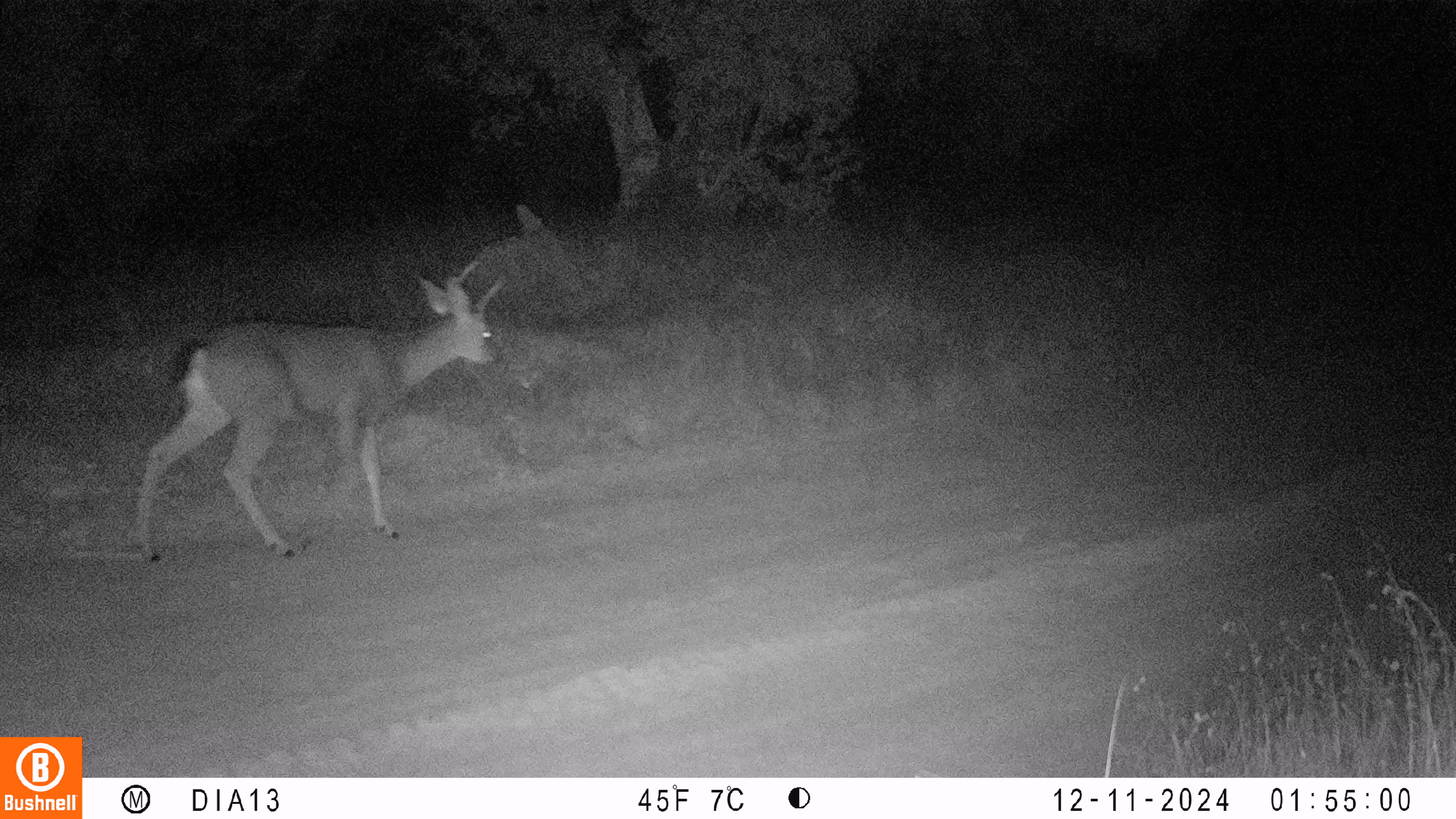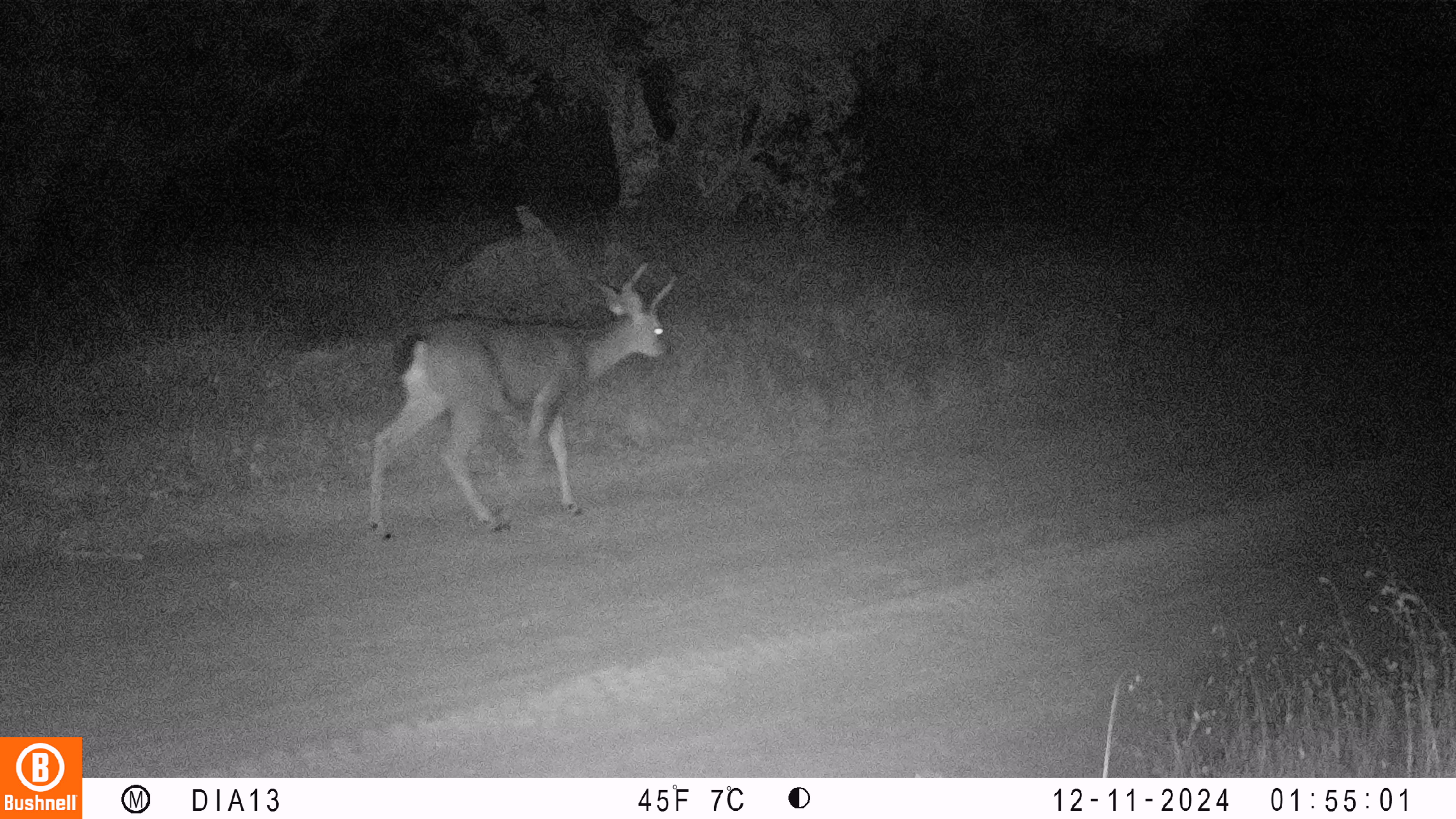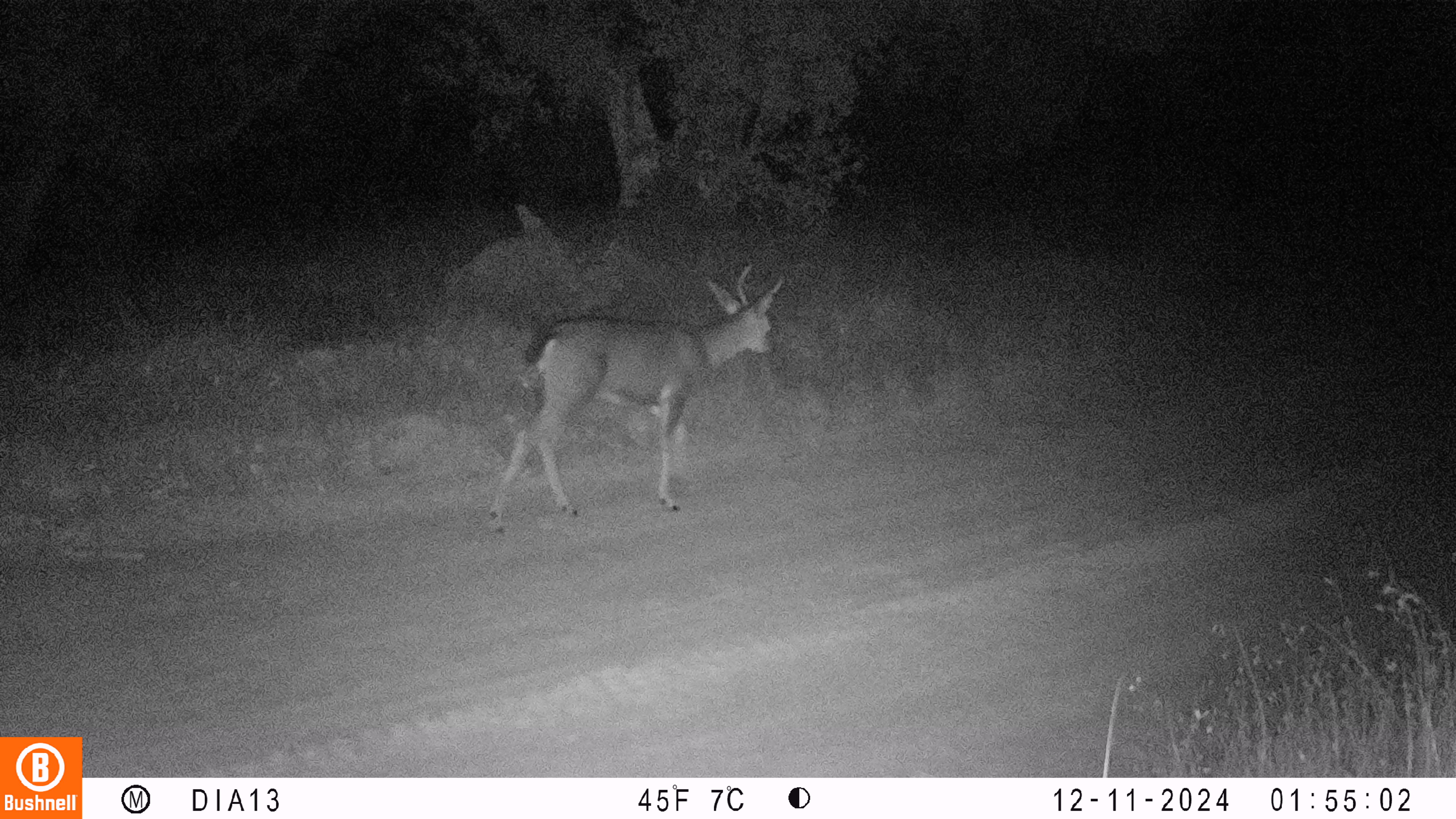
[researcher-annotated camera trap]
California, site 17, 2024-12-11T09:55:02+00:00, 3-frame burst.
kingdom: Animalia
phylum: Chordata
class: Mammalia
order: Artiodactyla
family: Cervidae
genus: Odocoileus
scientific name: Odocoileus hemionus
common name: mule deer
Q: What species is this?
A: Mule deer (Odocoileus hemionus).